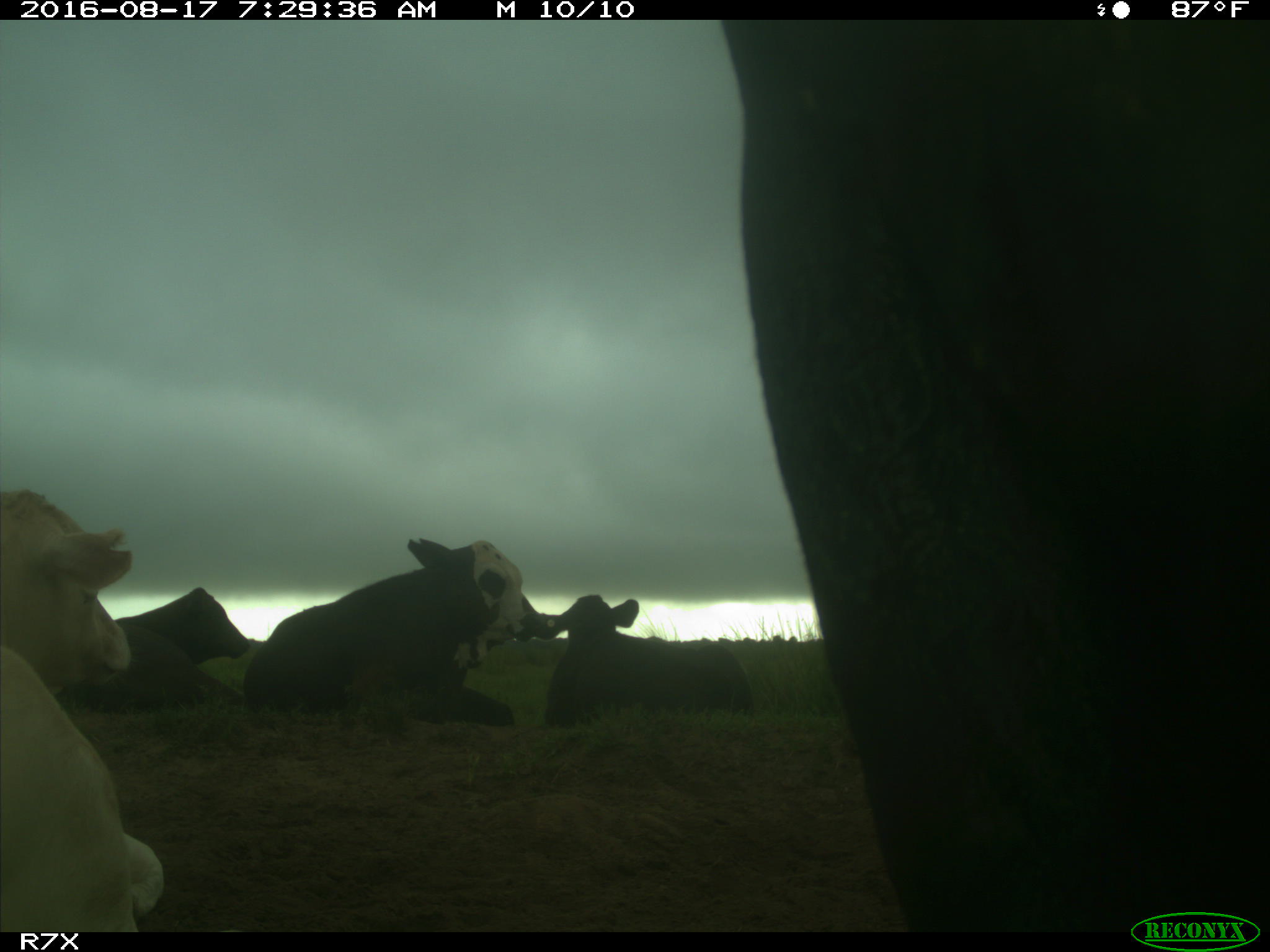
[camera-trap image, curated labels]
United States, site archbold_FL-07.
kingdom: Animalia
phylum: Chordata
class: Mammalia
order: Artiodactyla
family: Bovidae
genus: Bos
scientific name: Bos taurus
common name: domestic cow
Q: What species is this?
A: Bos taurus (domestic cow).